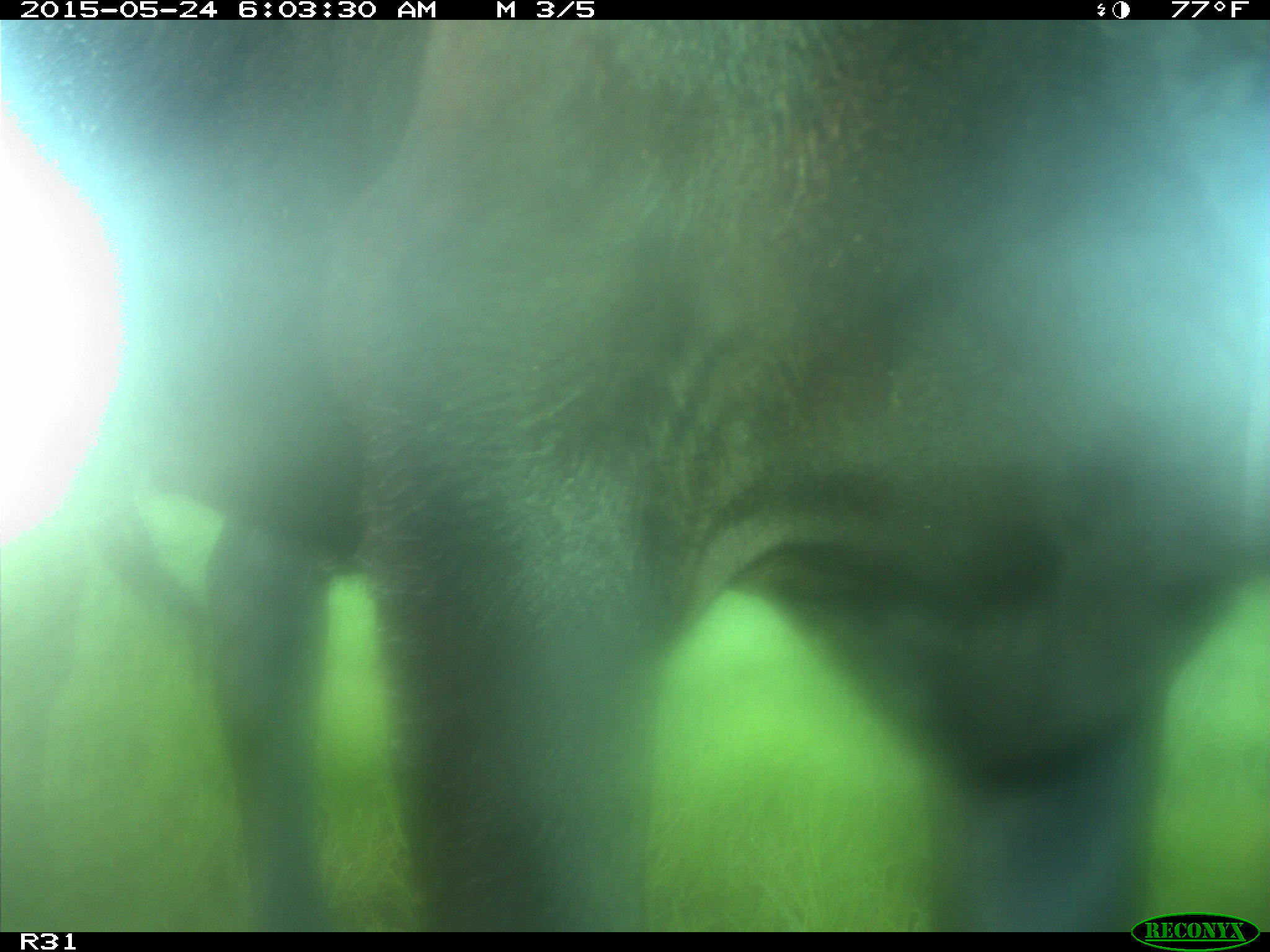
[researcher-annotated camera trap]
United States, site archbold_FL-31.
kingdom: Animalia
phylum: Chordata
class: Mammalia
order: Artiodactyla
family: Bovidae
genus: Bos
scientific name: Bos taurus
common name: domestic cow